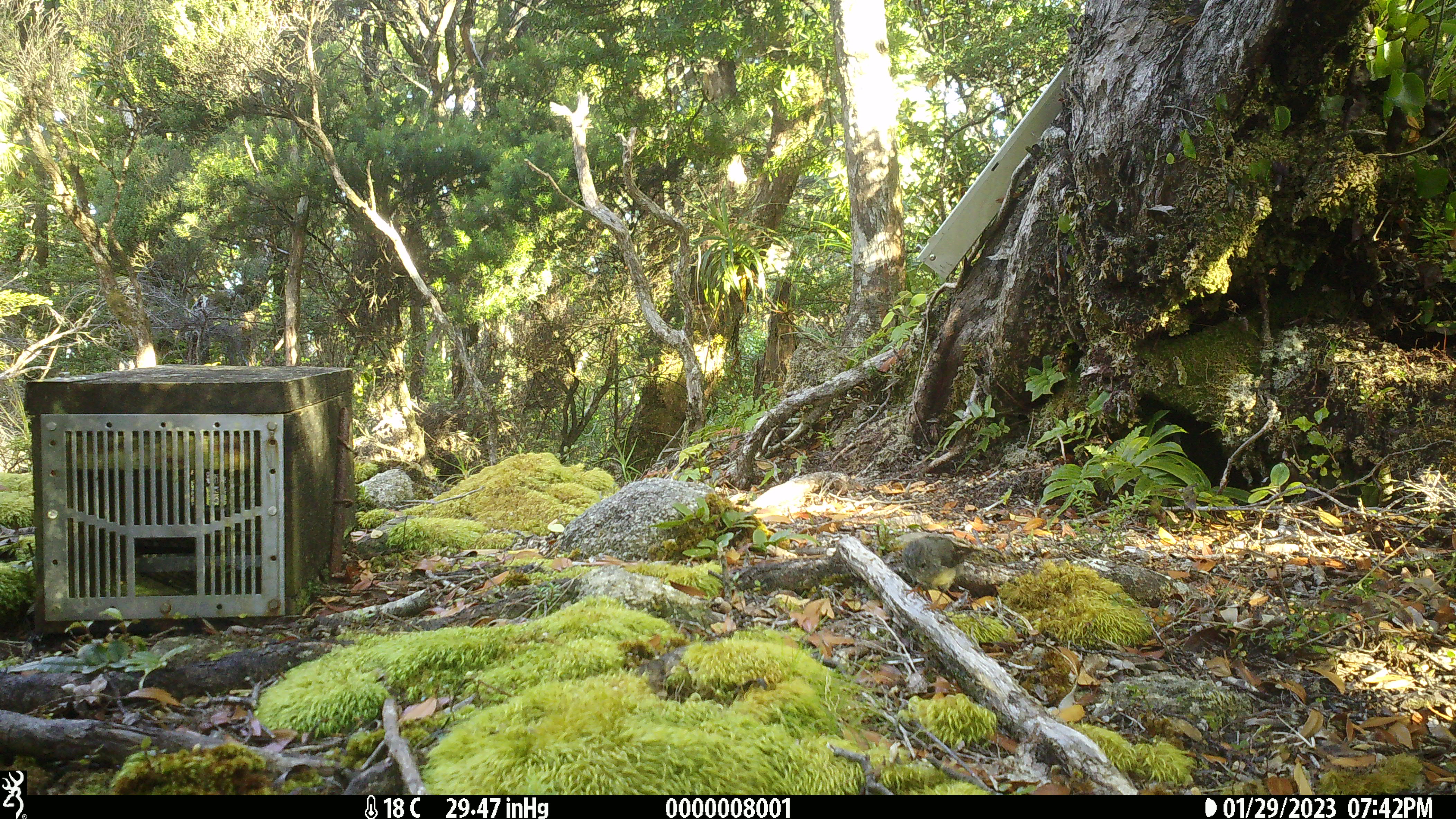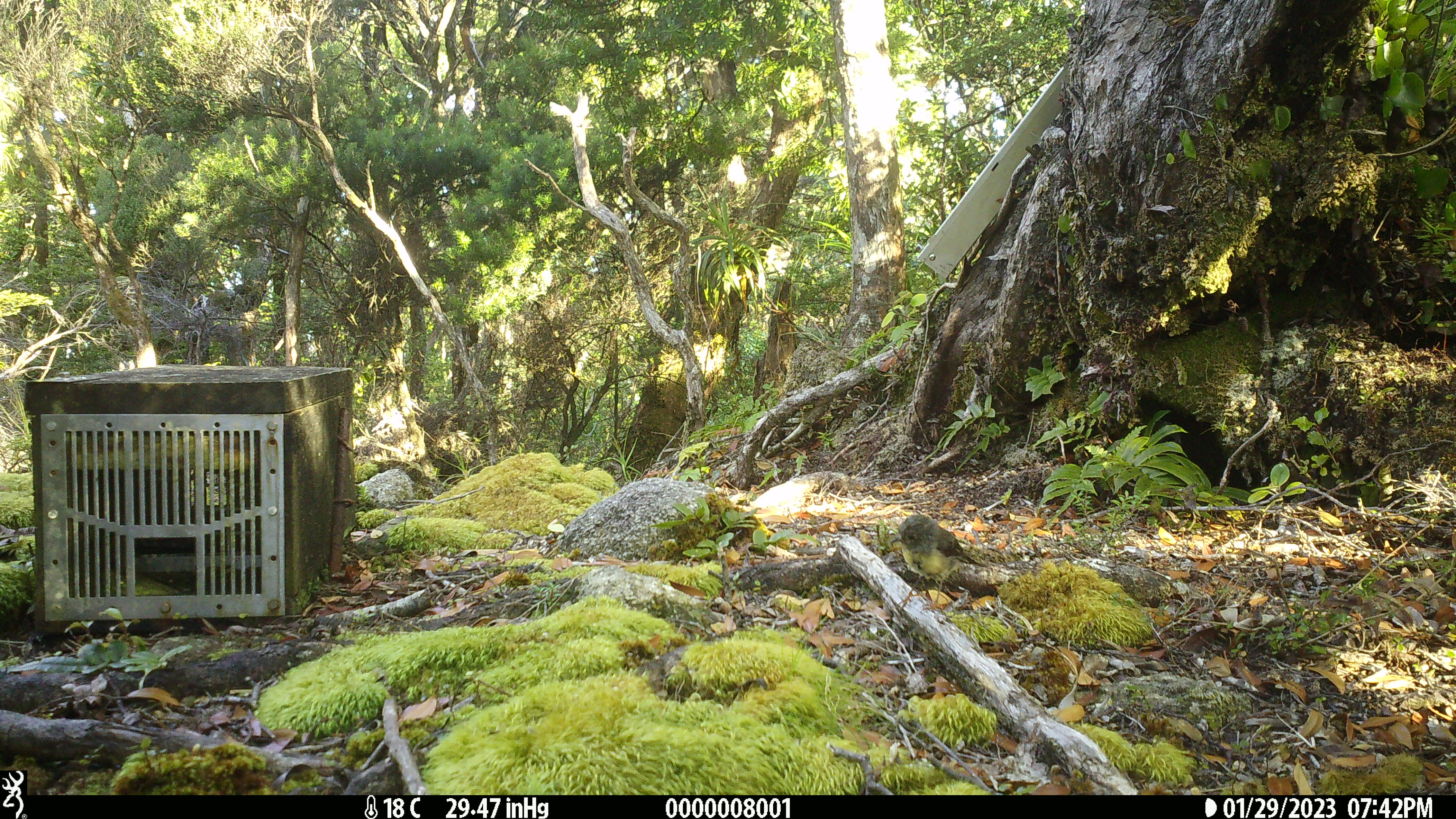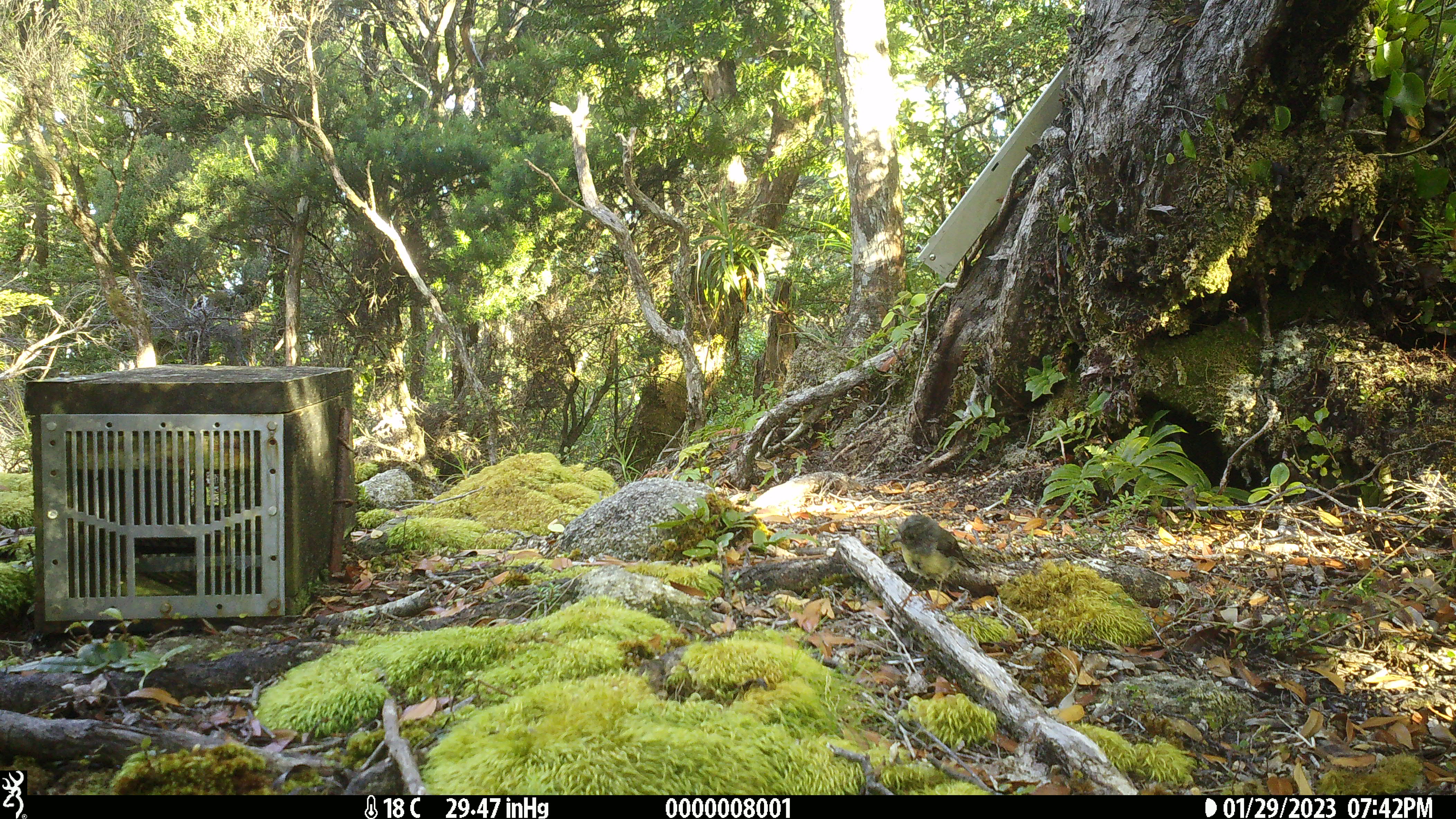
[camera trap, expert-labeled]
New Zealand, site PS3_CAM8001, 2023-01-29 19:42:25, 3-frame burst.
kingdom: Animalia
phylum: Chordata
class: Aves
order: Passeriformes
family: Petroicidae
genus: Petroica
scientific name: Petroica macrocephala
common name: tomtit